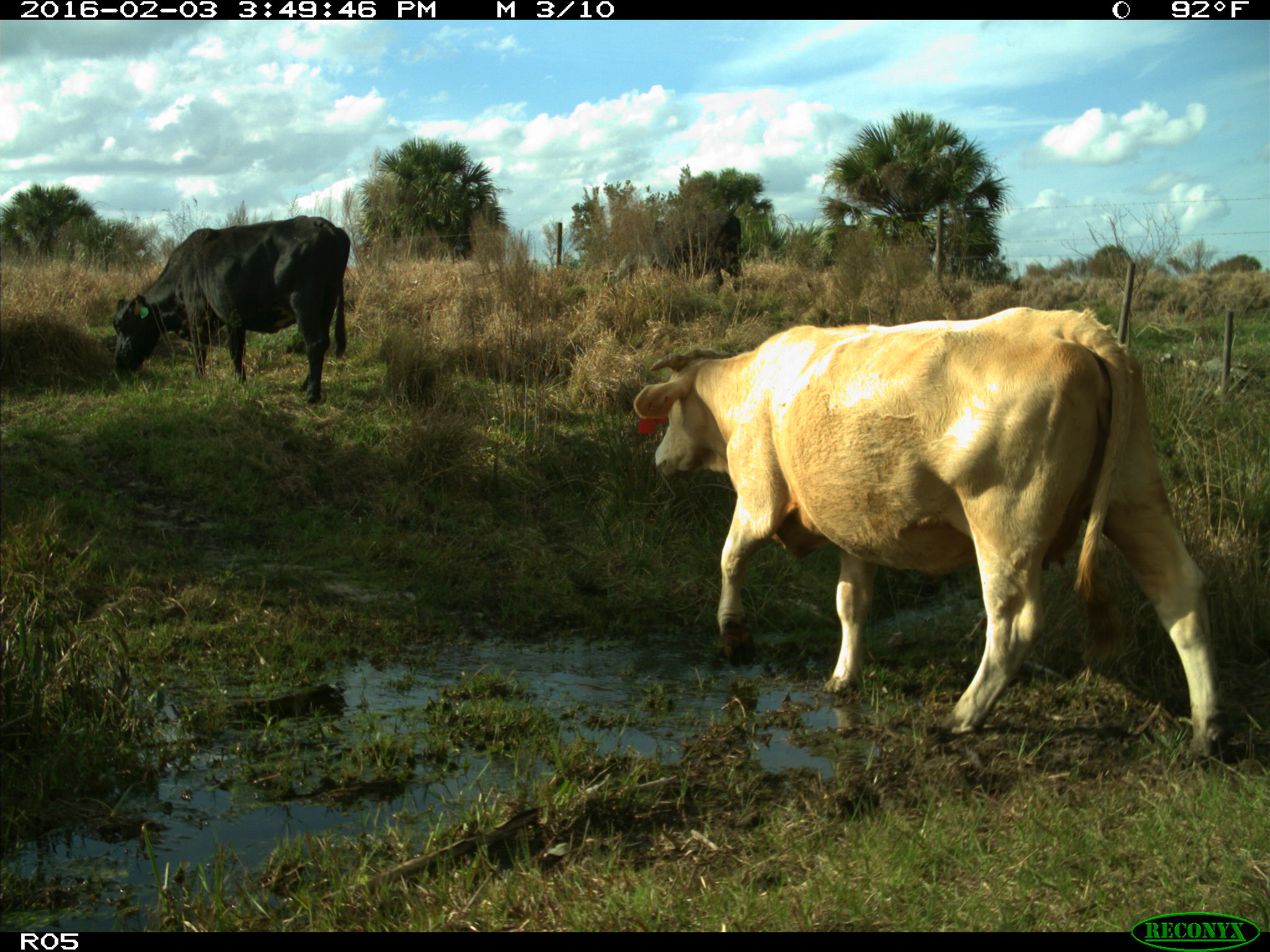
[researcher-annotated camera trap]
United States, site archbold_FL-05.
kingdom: Animalia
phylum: Chordata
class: Mammalia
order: Artiodactyla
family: Bovidae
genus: Bos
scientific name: Bos taurus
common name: domestic cow